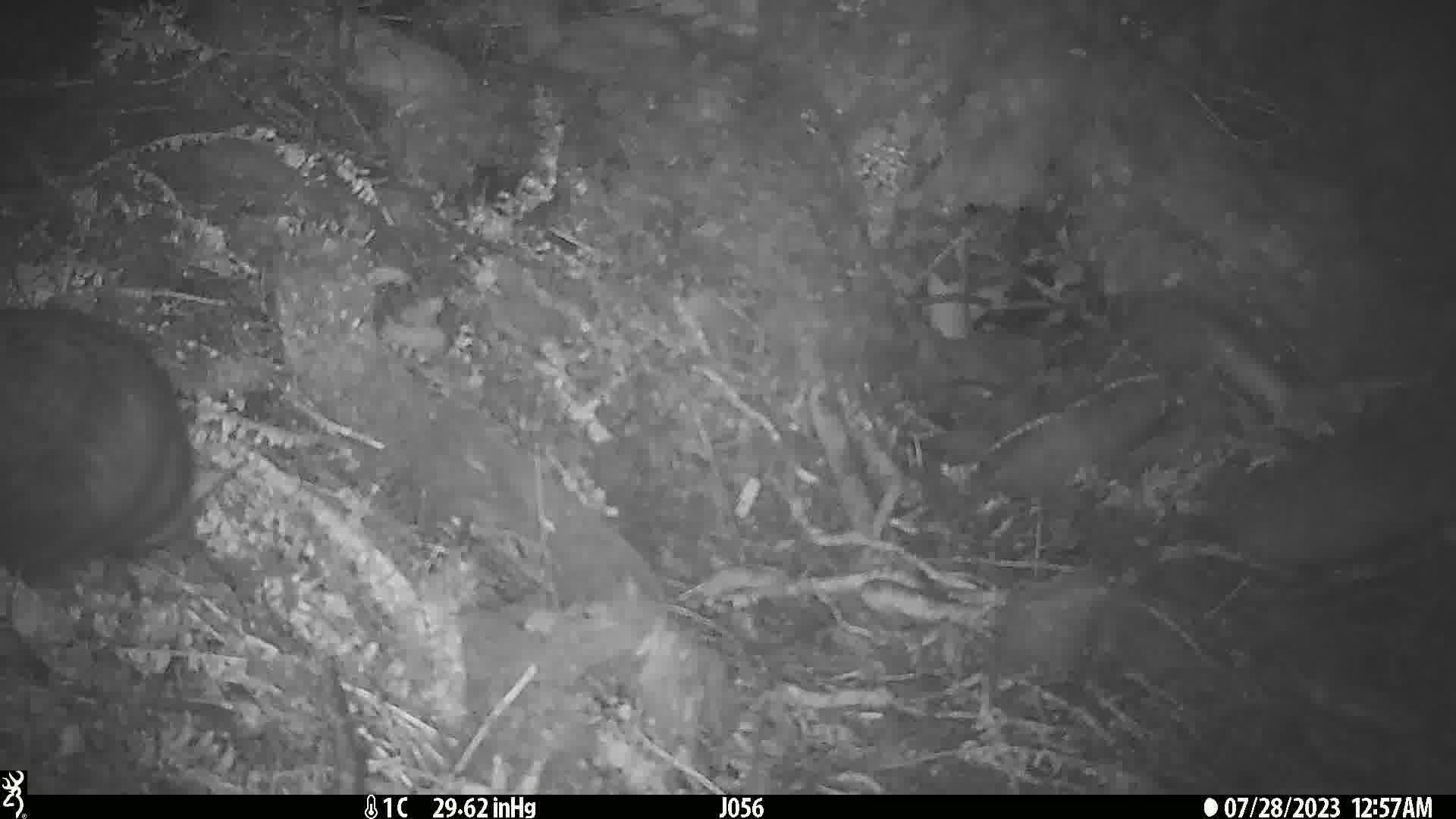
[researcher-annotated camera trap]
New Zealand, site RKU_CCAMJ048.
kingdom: Animalia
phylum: Chordata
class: Mammalia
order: Diprotodontia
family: Phalangeridae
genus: Trichosurus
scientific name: Trichosurus vulpecula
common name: common brushtail possum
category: possum